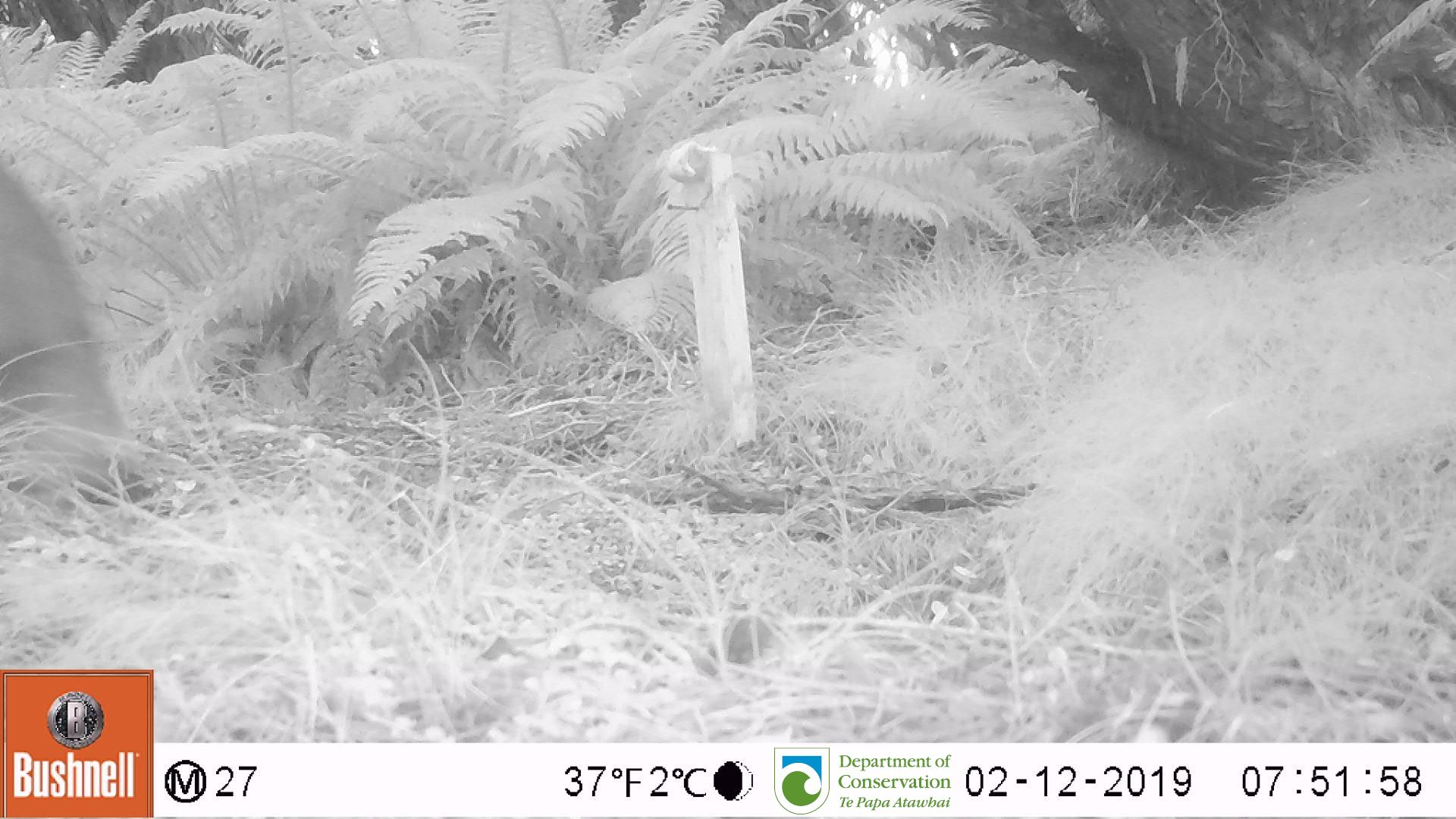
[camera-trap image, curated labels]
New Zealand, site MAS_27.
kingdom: Animalia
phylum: Chordata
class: Aves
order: Sphenisciformes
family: Spheniscidae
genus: Megadyptes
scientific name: Megadyptes antipodes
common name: yellow-eyed penguin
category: yellow eyed penguin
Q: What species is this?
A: Yellow eyed penguin (yellow-eyed penguin) (Megadyptes antipodes).